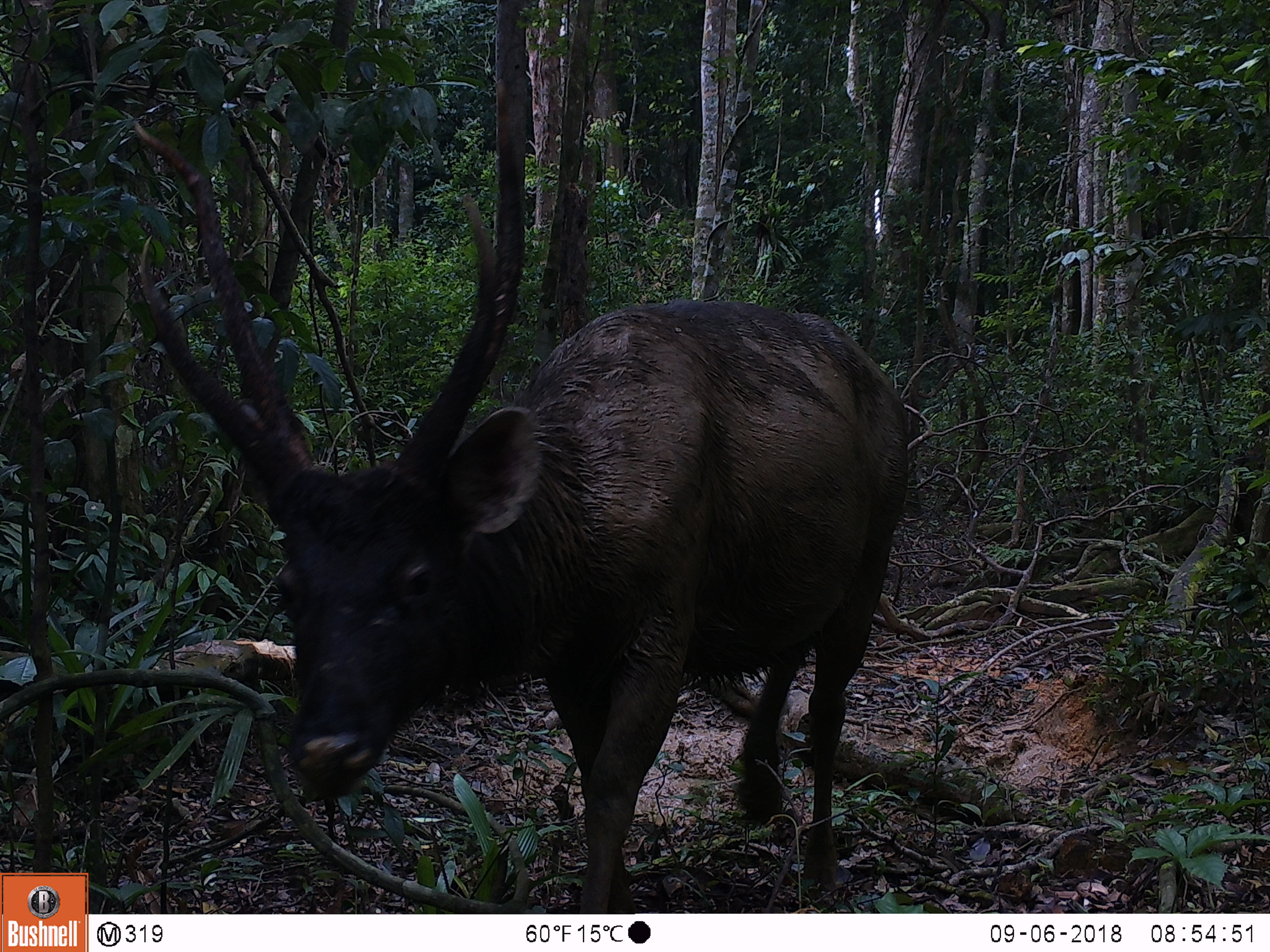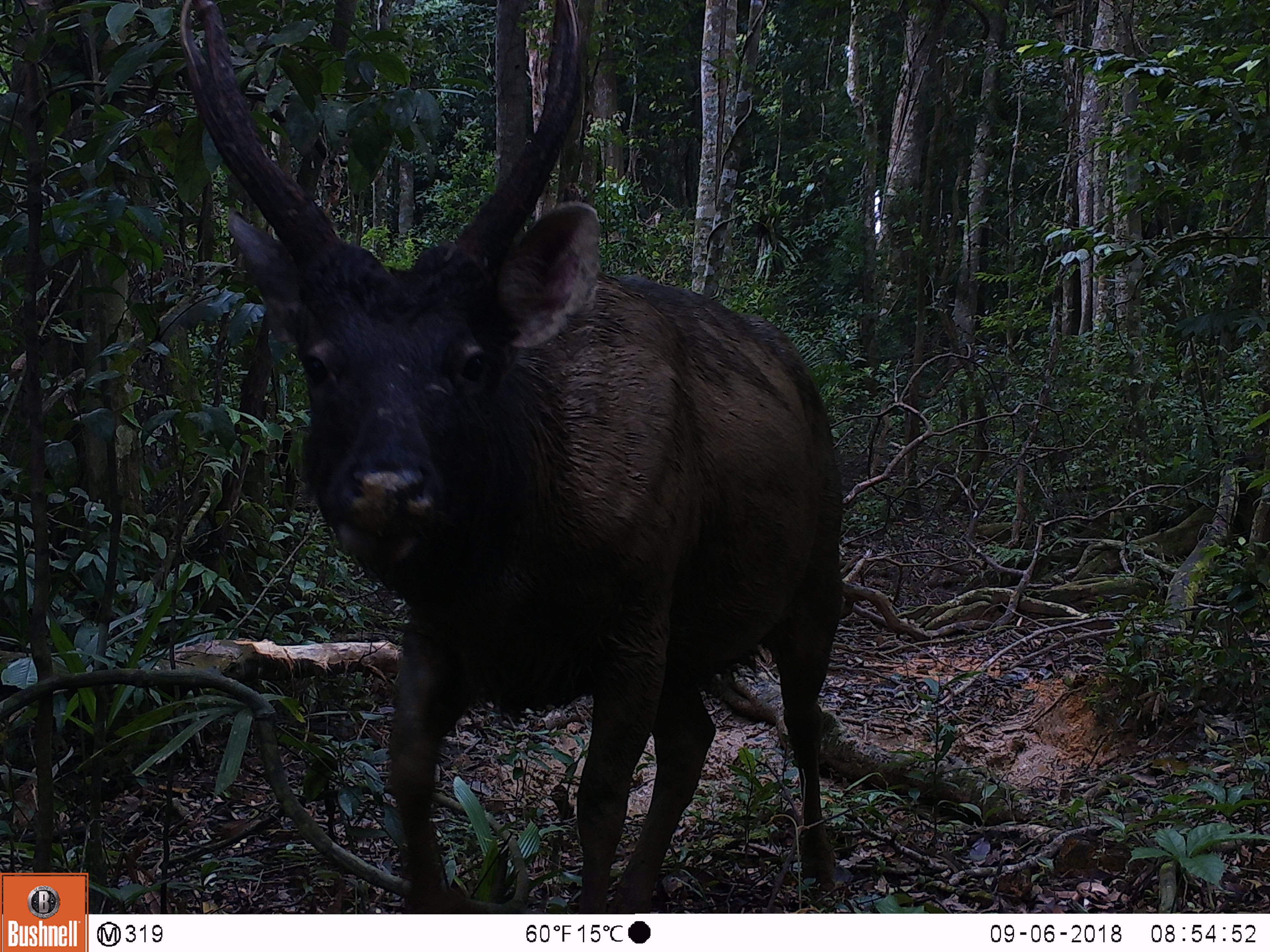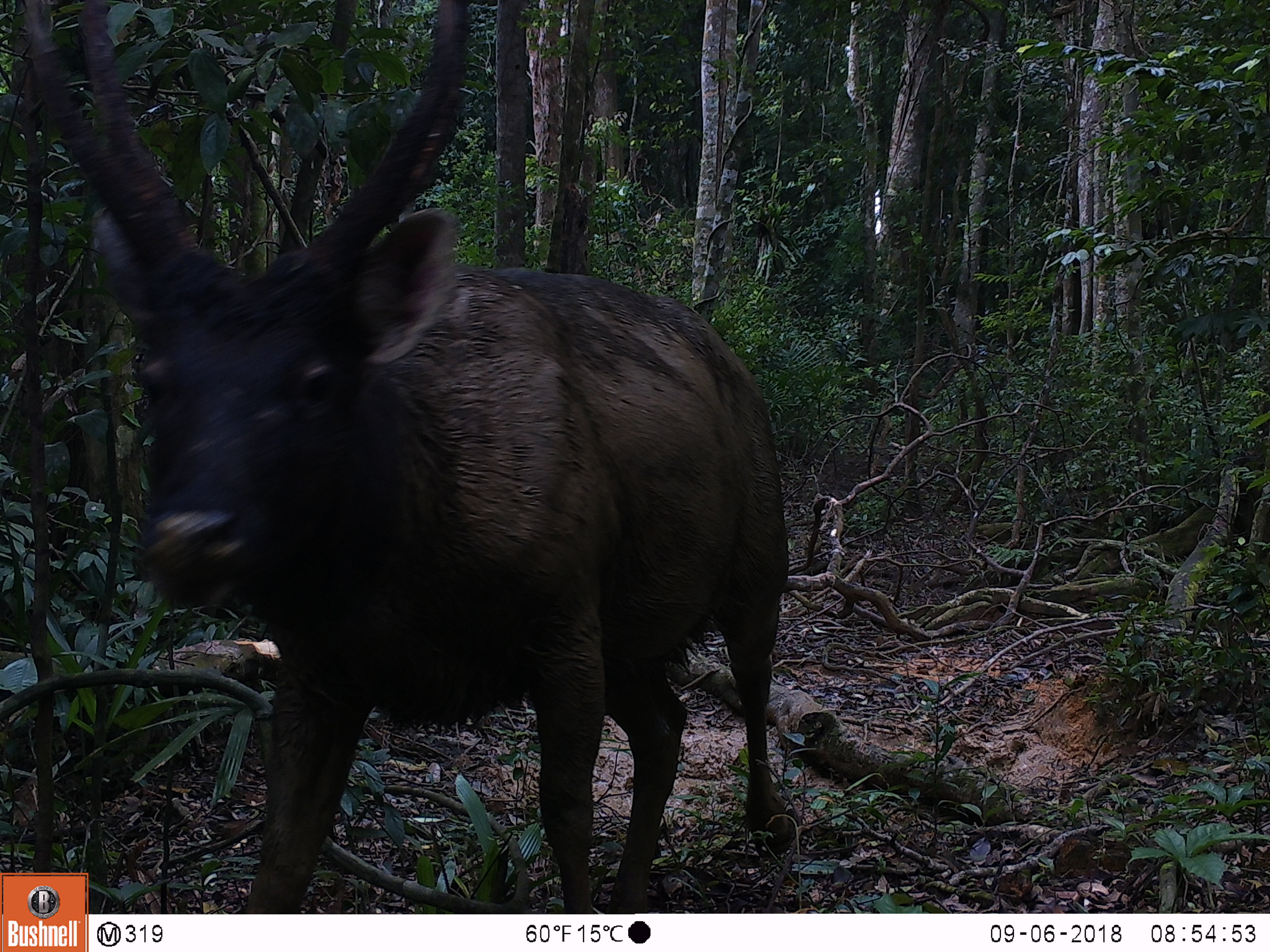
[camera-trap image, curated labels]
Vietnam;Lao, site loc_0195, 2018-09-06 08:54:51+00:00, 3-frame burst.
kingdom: Animalia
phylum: Chordata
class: Mammalia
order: Artiodactyla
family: Cervidae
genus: Rusa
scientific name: Rusa unicolor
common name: sambar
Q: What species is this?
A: Sambar (Rusa unicolor).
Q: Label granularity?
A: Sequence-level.